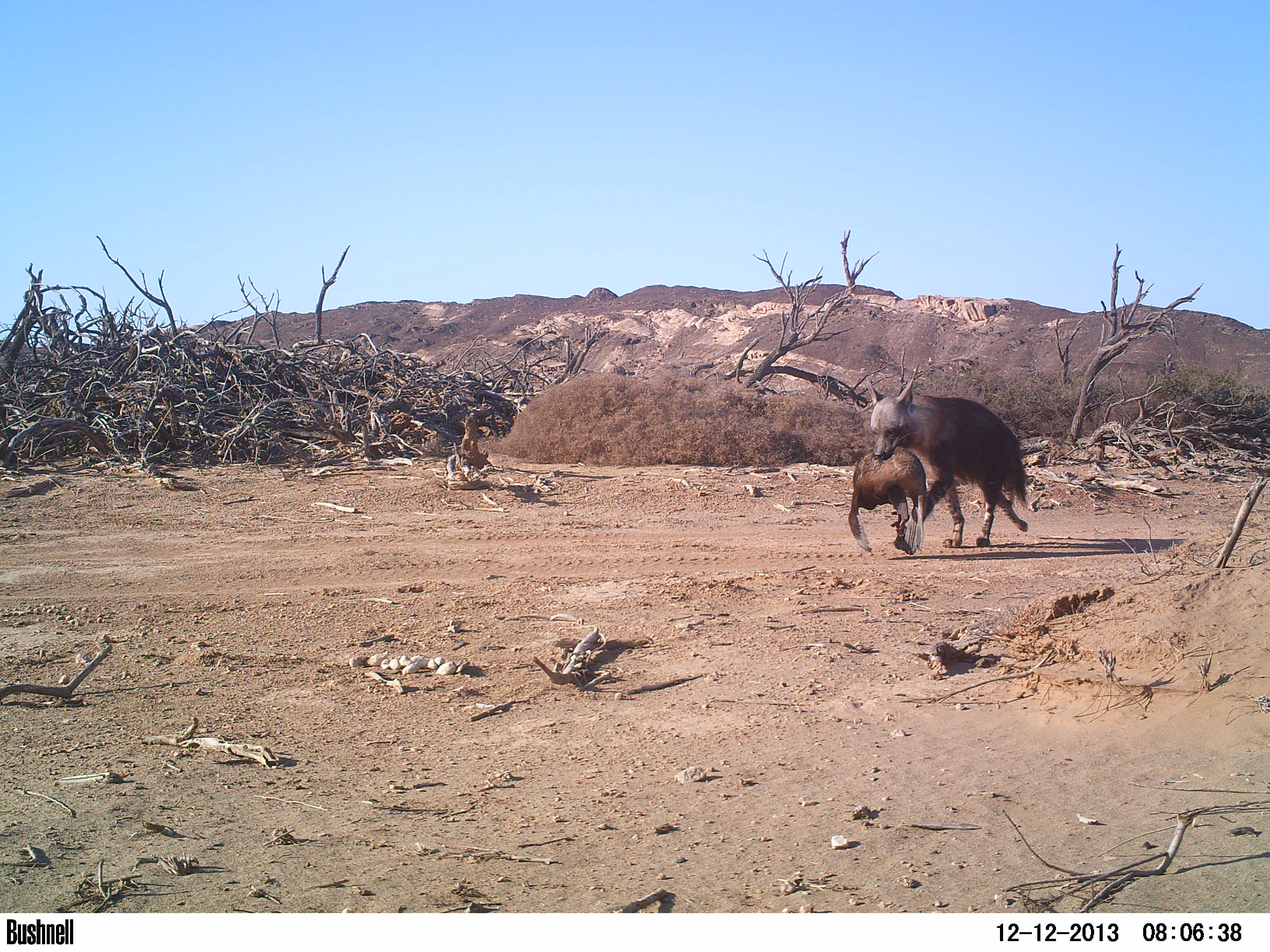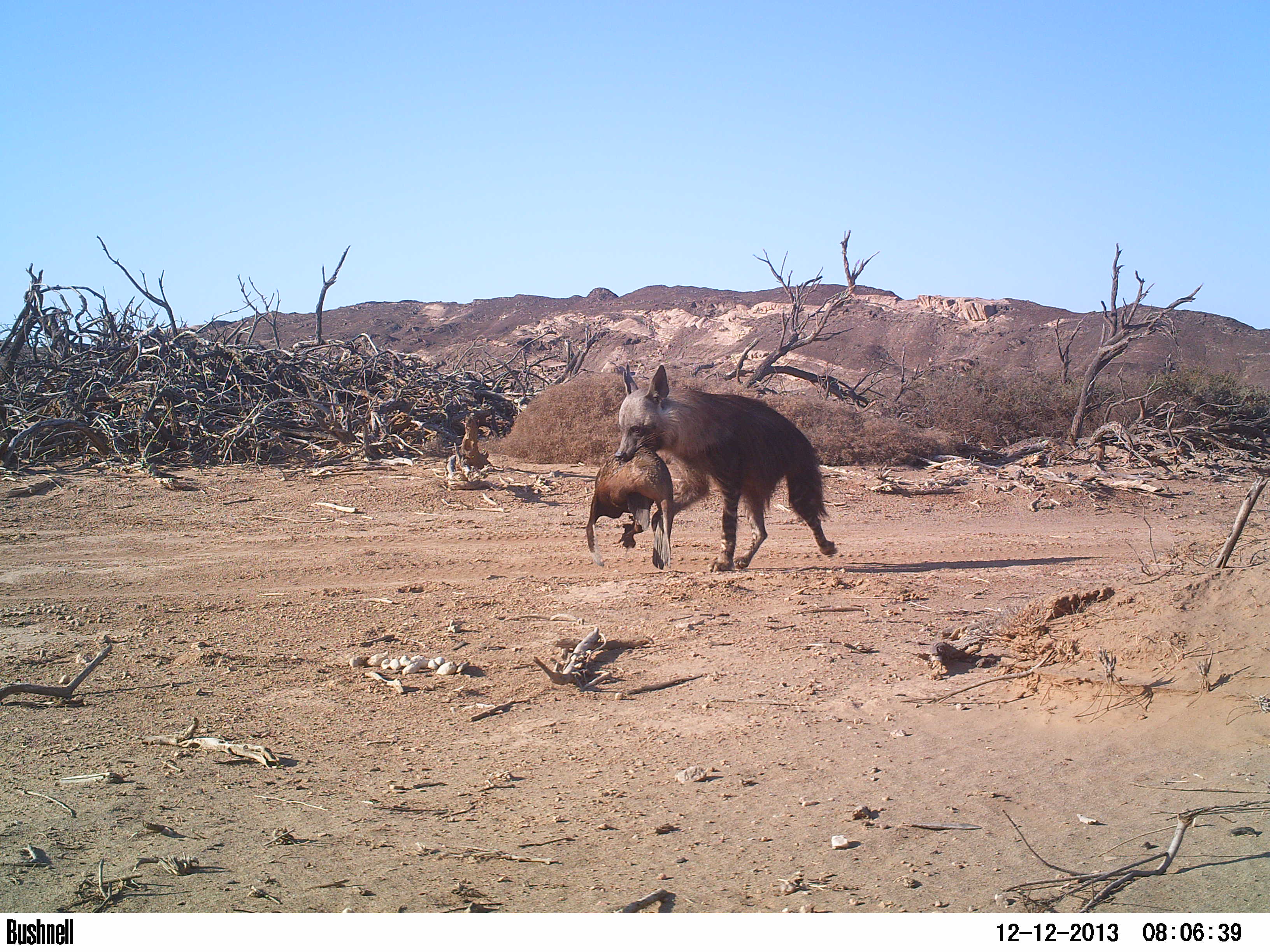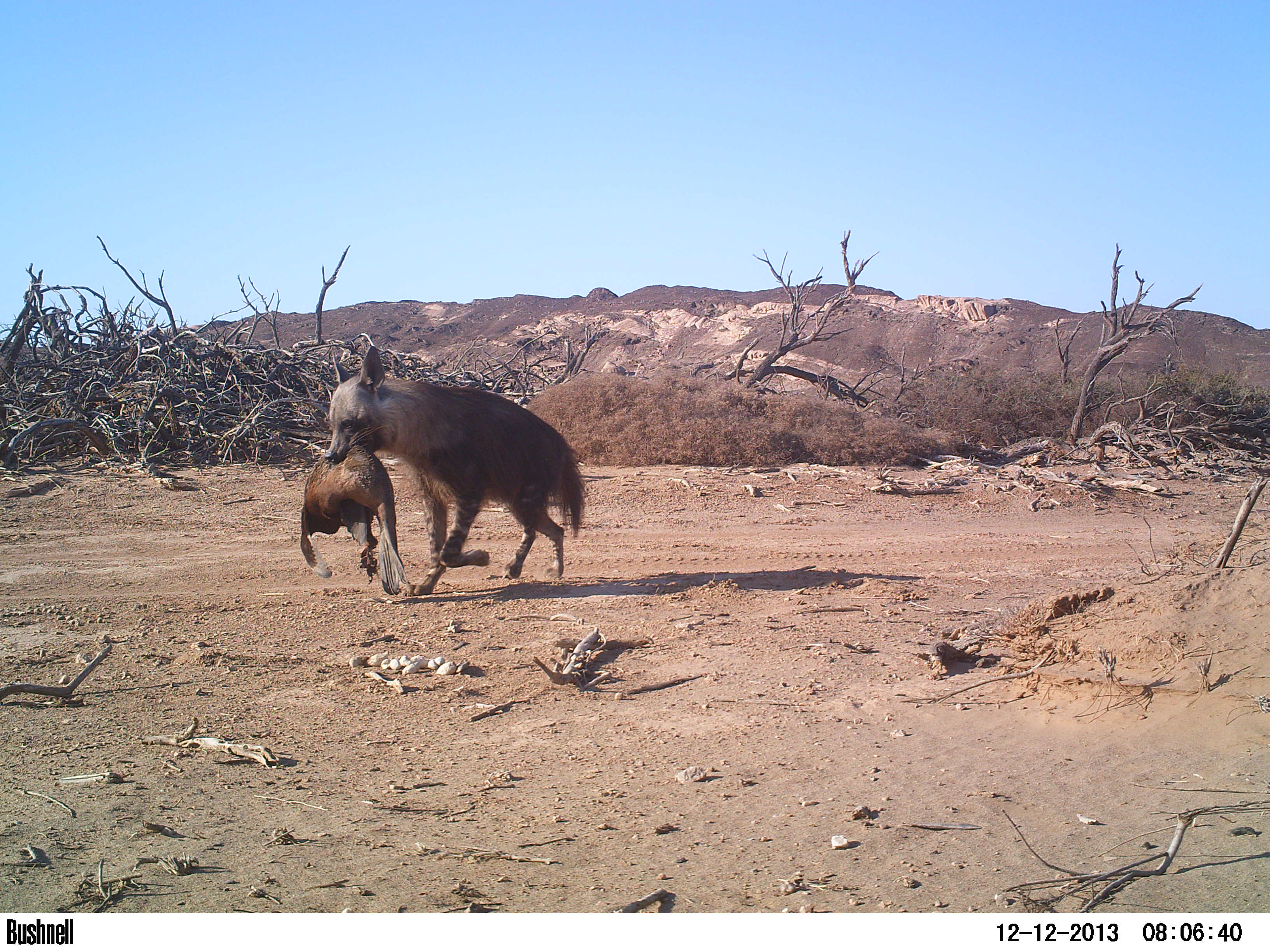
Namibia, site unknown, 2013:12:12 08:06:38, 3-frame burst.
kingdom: Animalia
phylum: Chordata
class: Mammalia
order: Carnivora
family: Hyaenidae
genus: Parahyaena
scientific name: Parahyaena brunnea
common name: brown hyena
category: hyaena brunnea